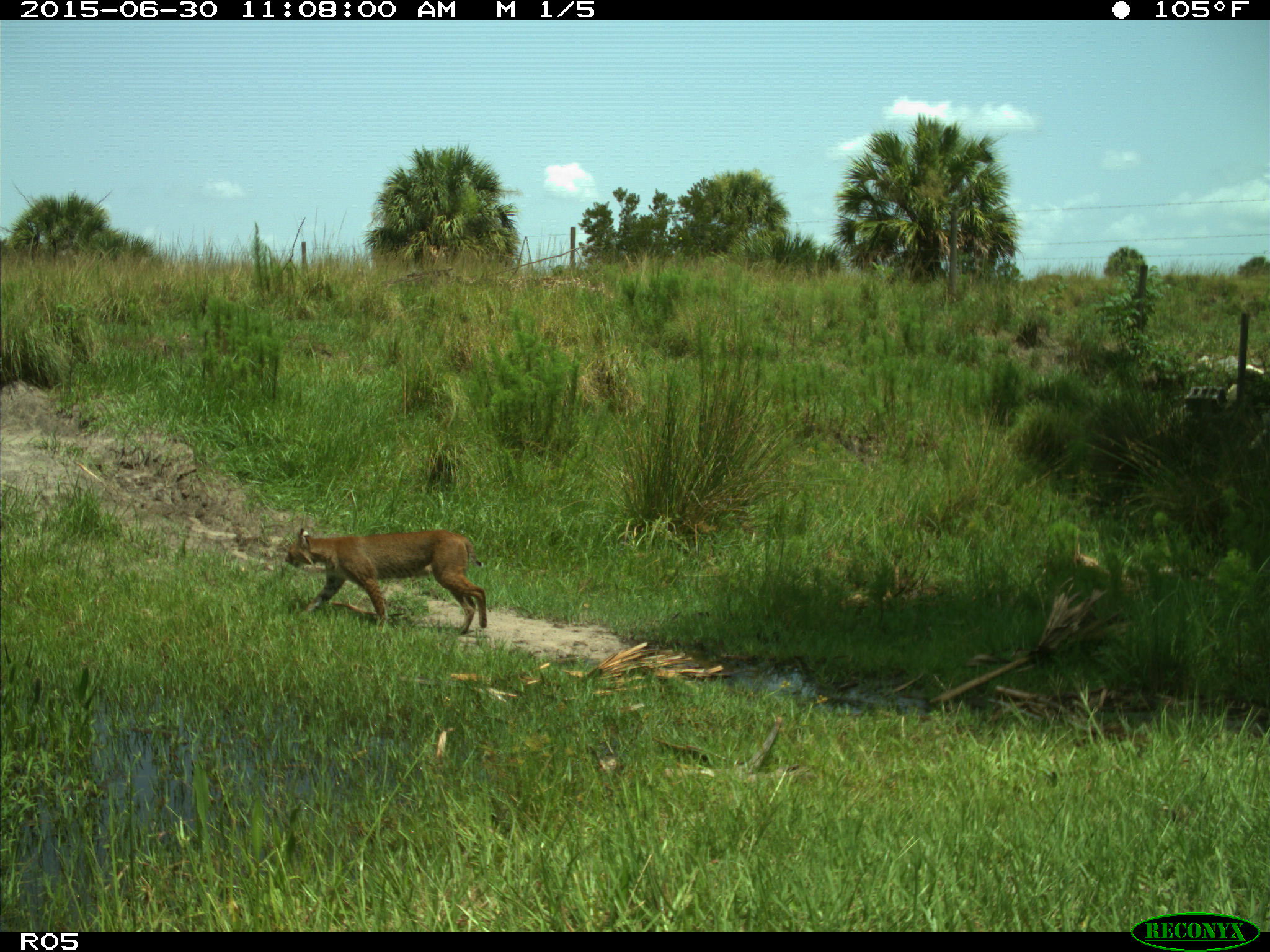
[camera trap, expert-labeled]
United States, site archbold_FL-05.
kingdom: Animalia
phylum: Chordata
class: Mammalia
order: Carnivora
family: Felidae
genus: Lynx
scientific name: Lynx rufus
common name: bobcat